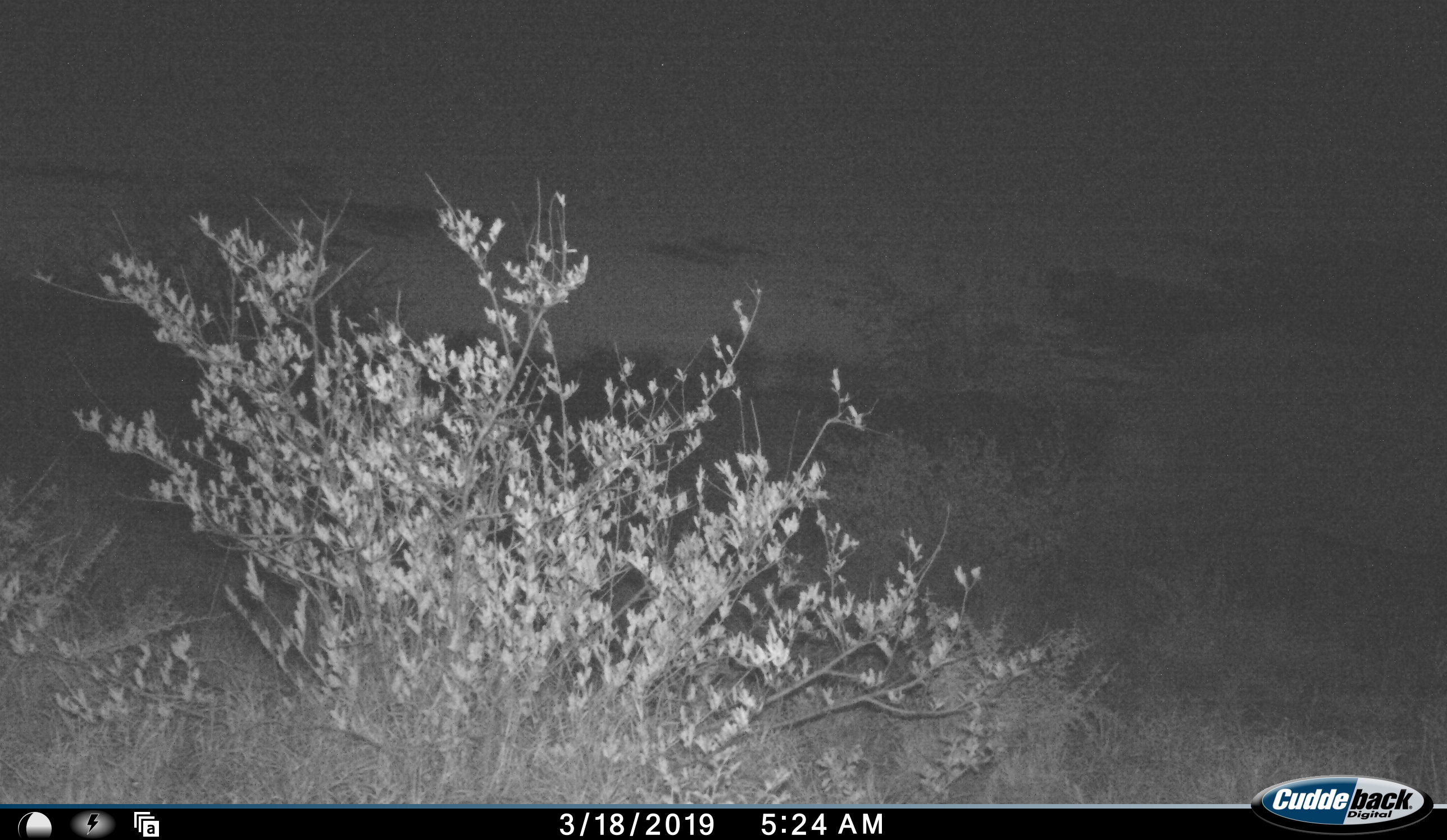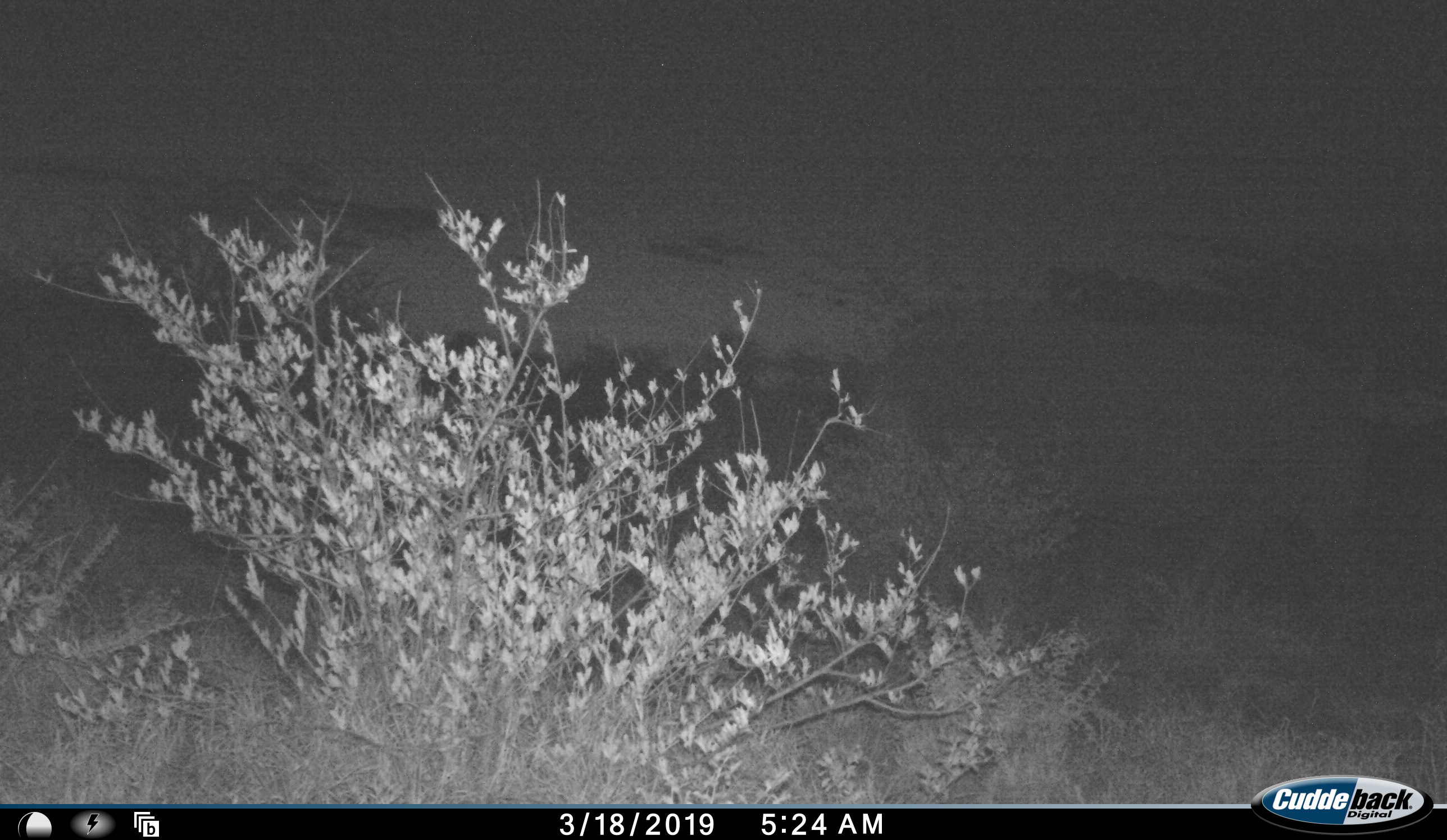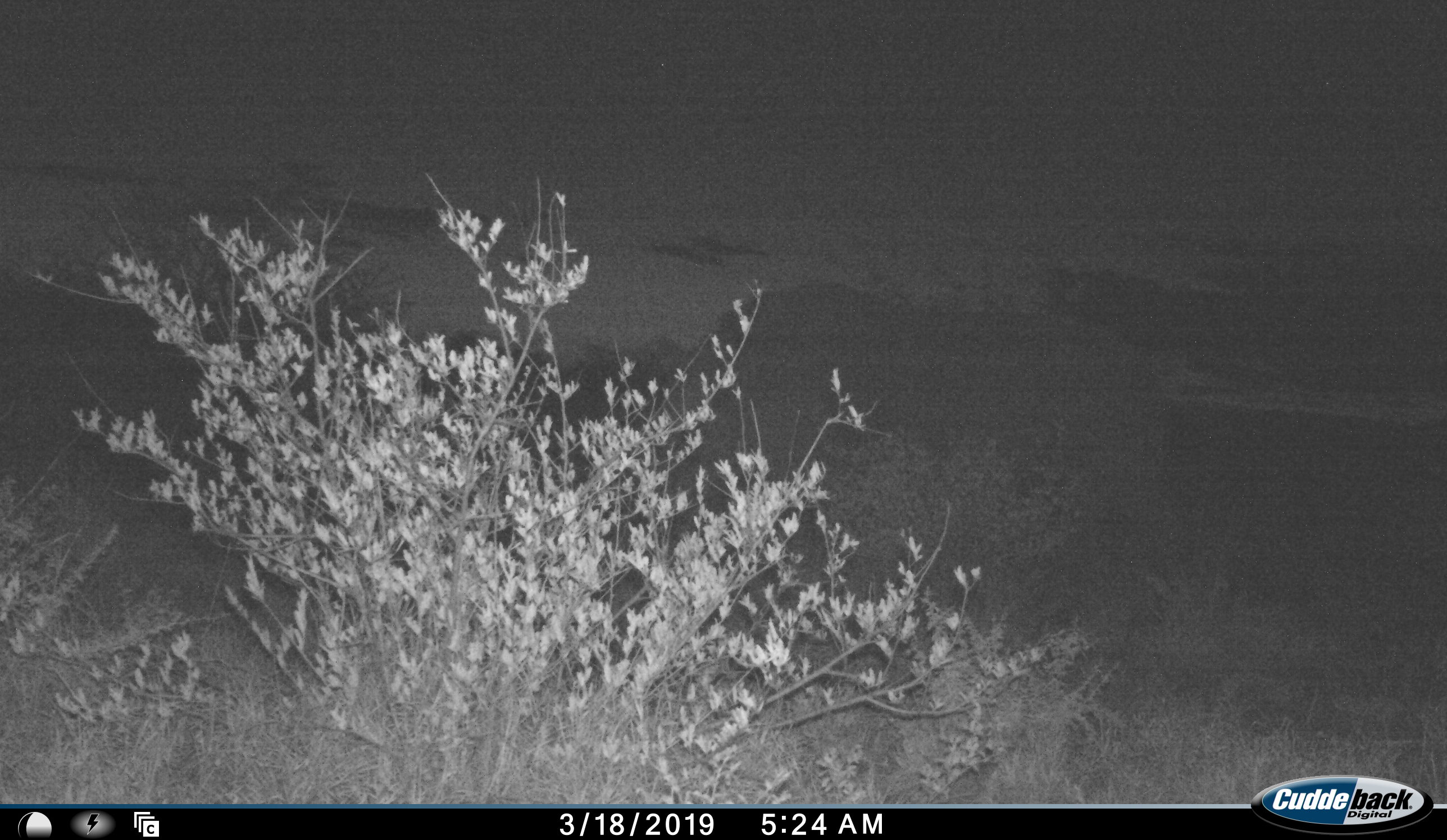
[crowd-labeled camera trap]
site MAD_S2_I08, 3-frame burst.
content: unidentified animal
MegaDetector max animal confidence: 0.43